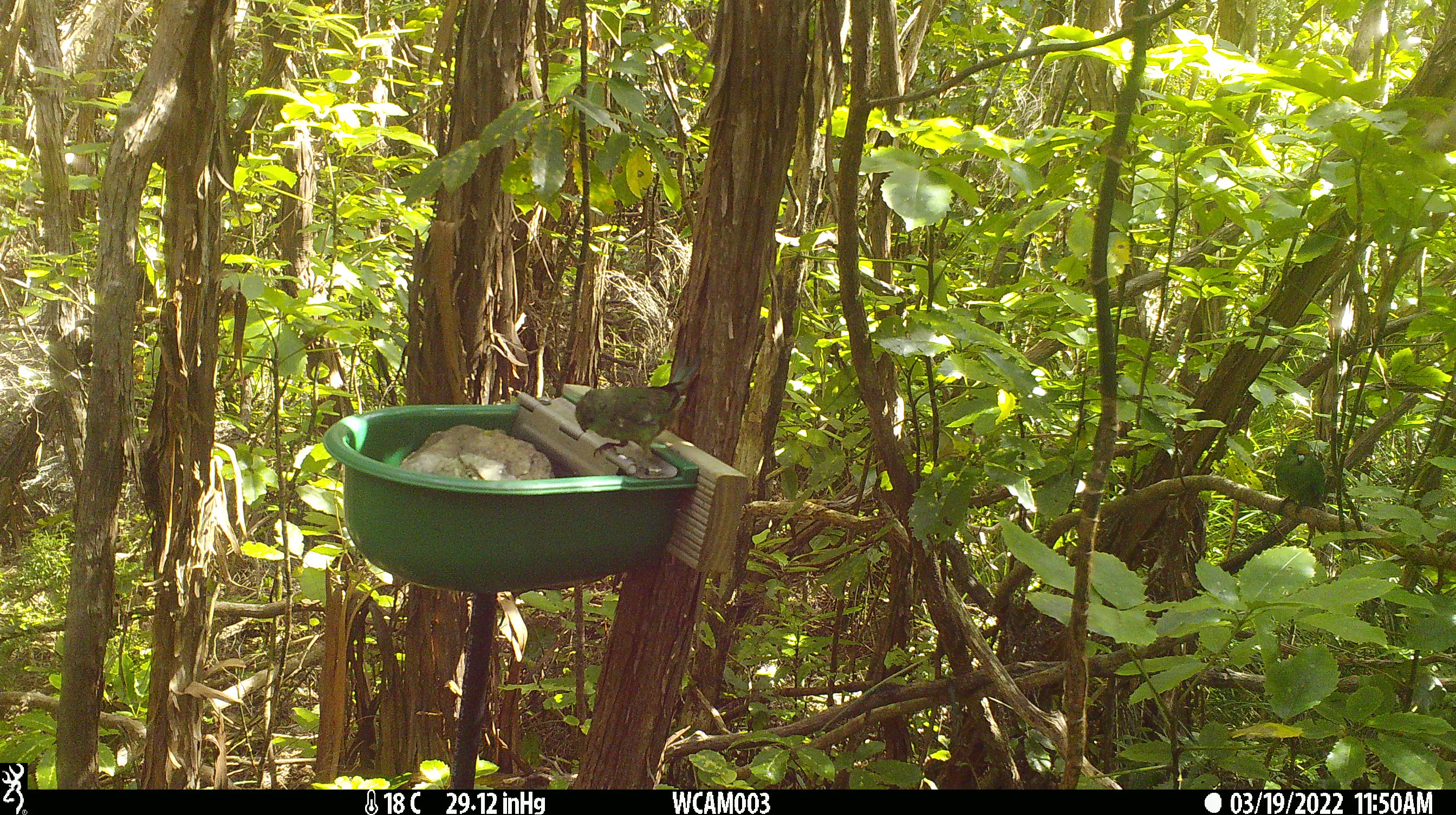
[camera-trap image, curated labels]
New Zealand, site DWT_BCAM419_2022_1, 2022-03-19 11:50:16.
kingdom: Animalia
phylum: Chordata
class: Aves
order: Psittaciformes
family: Psittaculidae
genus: Cyanoramphus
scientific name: Cyanoramphus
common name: parakeet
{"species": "parakeet (Cyanoramphus)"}